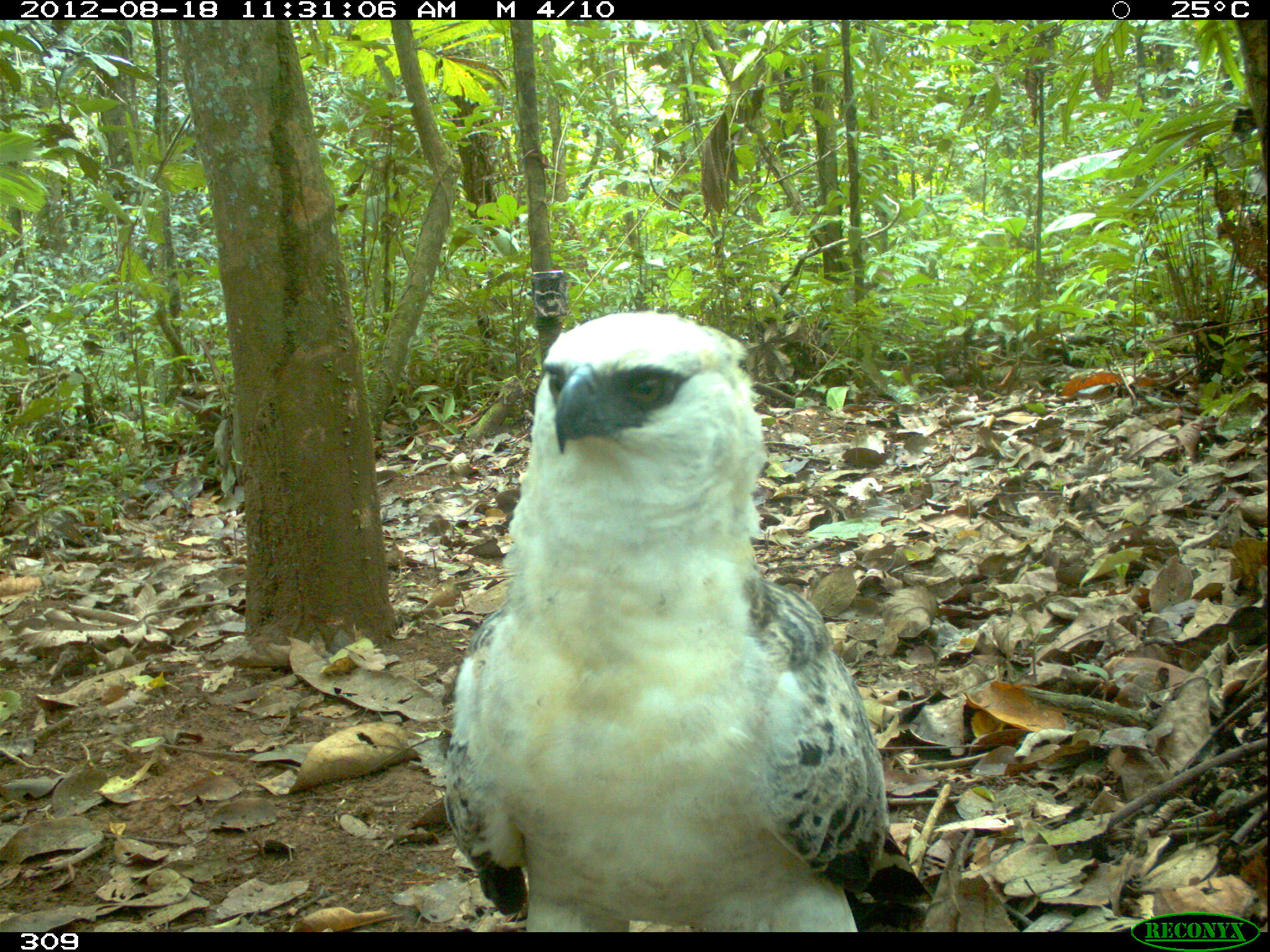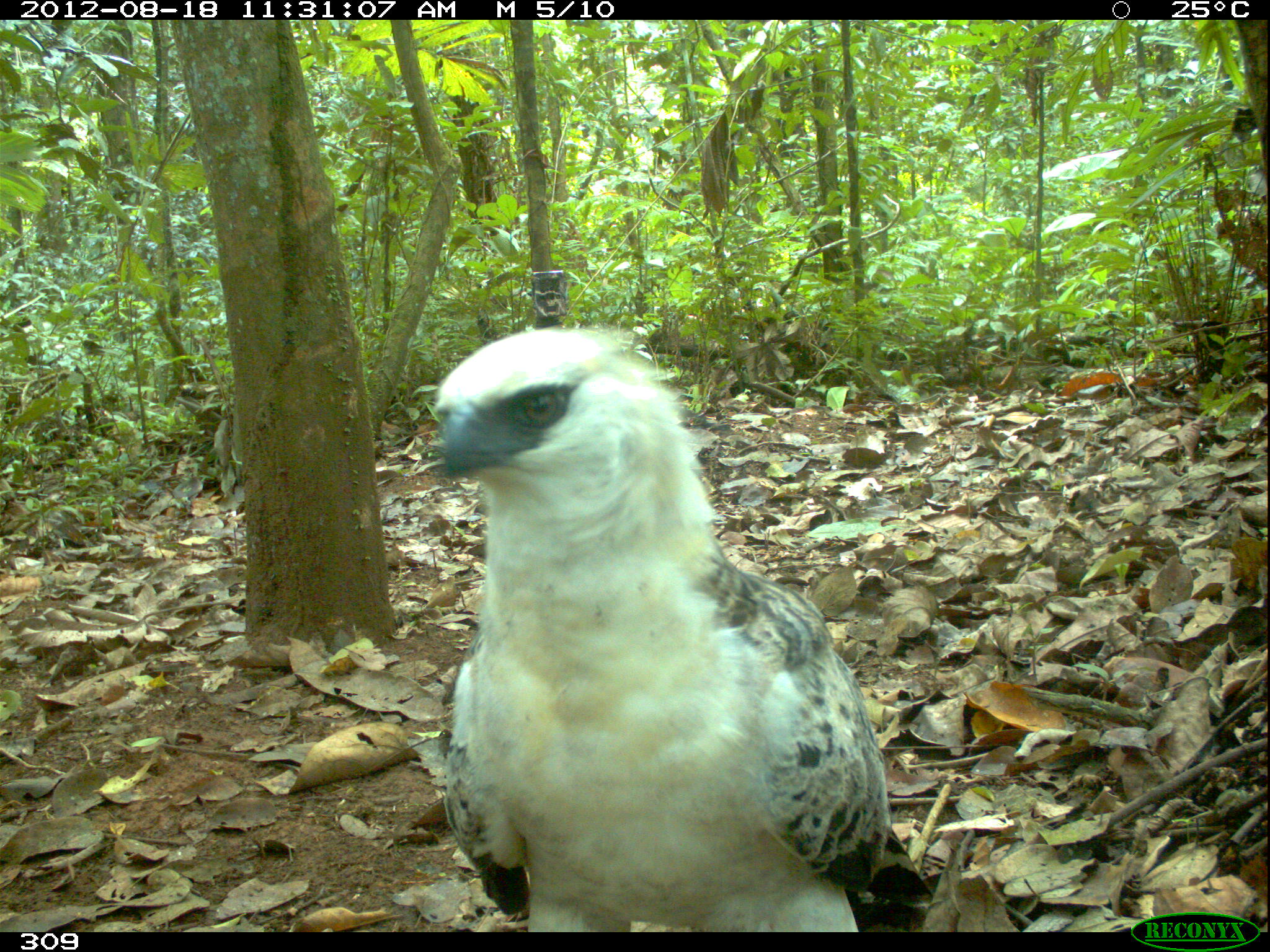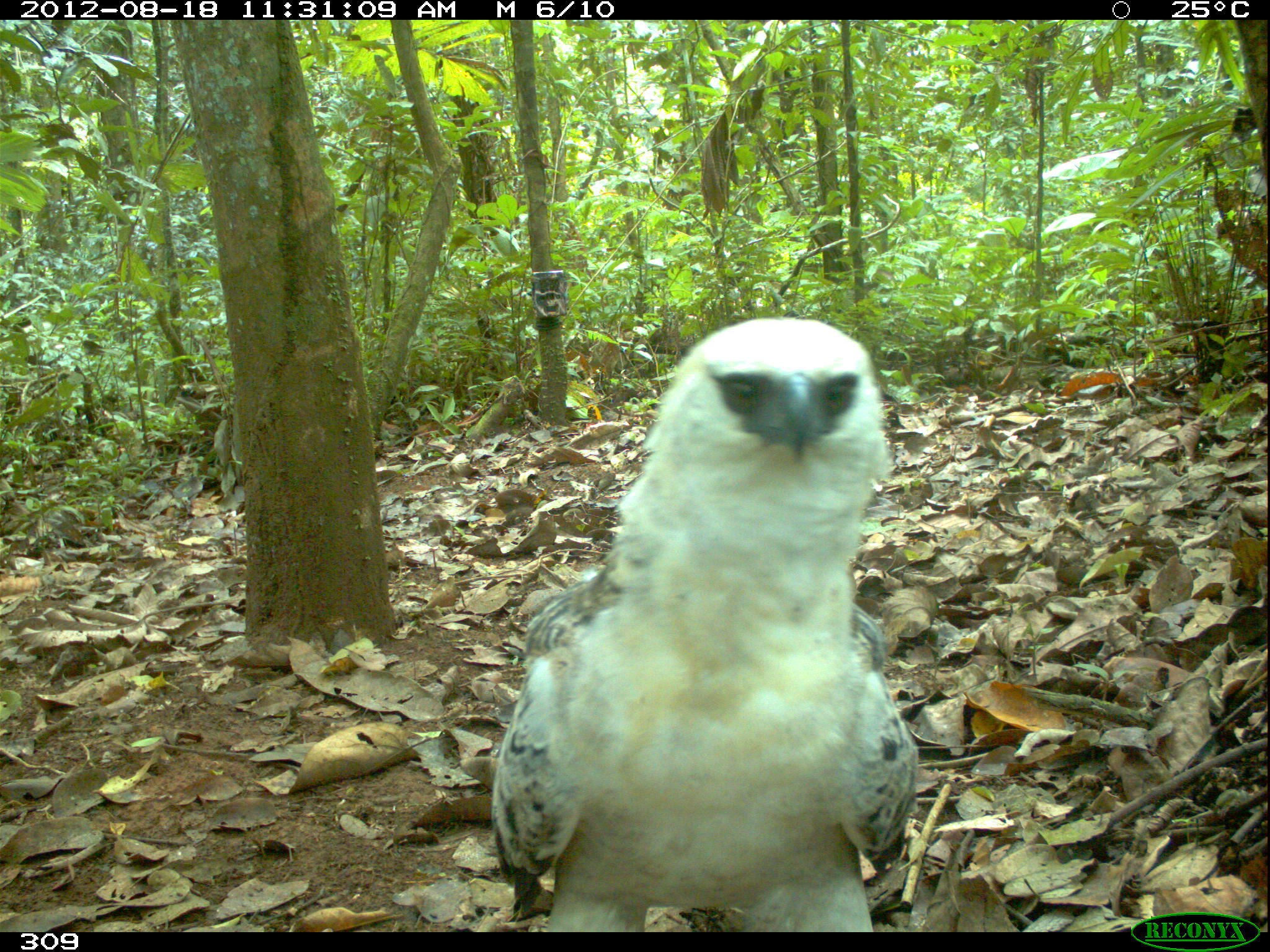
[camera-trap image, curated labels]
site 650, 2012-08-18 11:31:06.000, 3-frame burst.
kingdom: Animalia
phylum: Chordata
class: Aves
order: Accipitriformes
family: Accipitridae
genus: Morphnus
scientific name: Morphnus guianensis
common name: crested eagle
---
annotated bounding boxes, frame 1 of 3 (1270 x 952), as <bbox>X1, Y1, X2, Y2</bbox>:
morphnus guianensis: <bbox>439, 308, 931, 932</bbox>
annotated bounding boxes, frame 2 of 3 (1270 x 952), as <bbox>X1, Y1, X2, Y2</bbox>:
morphnus guianensis: <bbox>428, 323, 930, 932</bbox>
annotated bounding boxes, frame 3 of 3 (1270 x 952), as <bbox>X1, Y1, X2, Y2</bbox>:
morphnus guianensis: <bbox>489, 316, 917, 932</bbox>